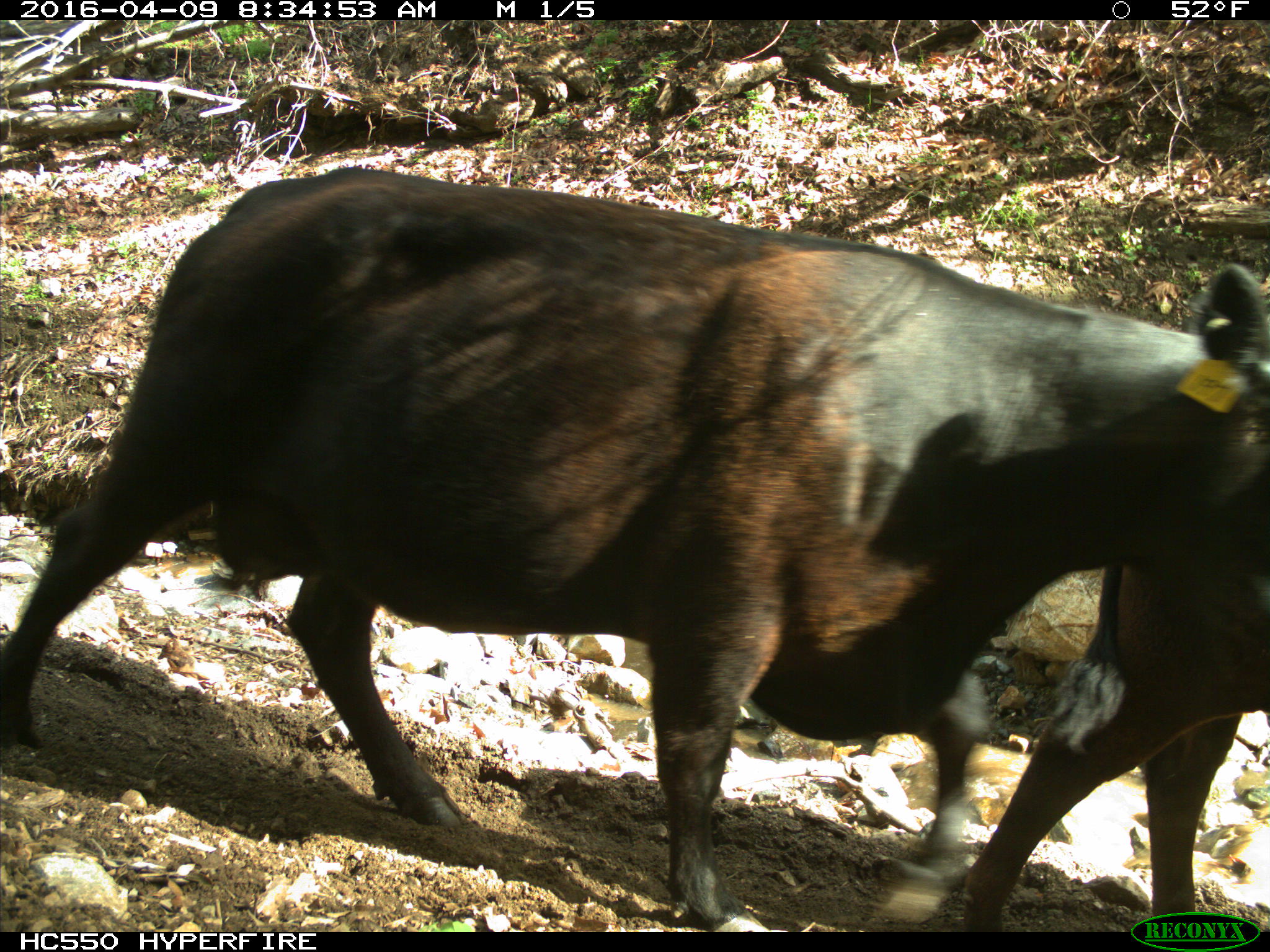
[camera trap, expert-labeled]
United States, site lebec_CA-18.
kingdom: Animalia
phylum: Chordata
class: Mammalia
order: Artiodactyla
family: Bovidae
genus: Bos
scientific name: Bos taurus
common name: domestic cow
Bos taurus (domestic cow).